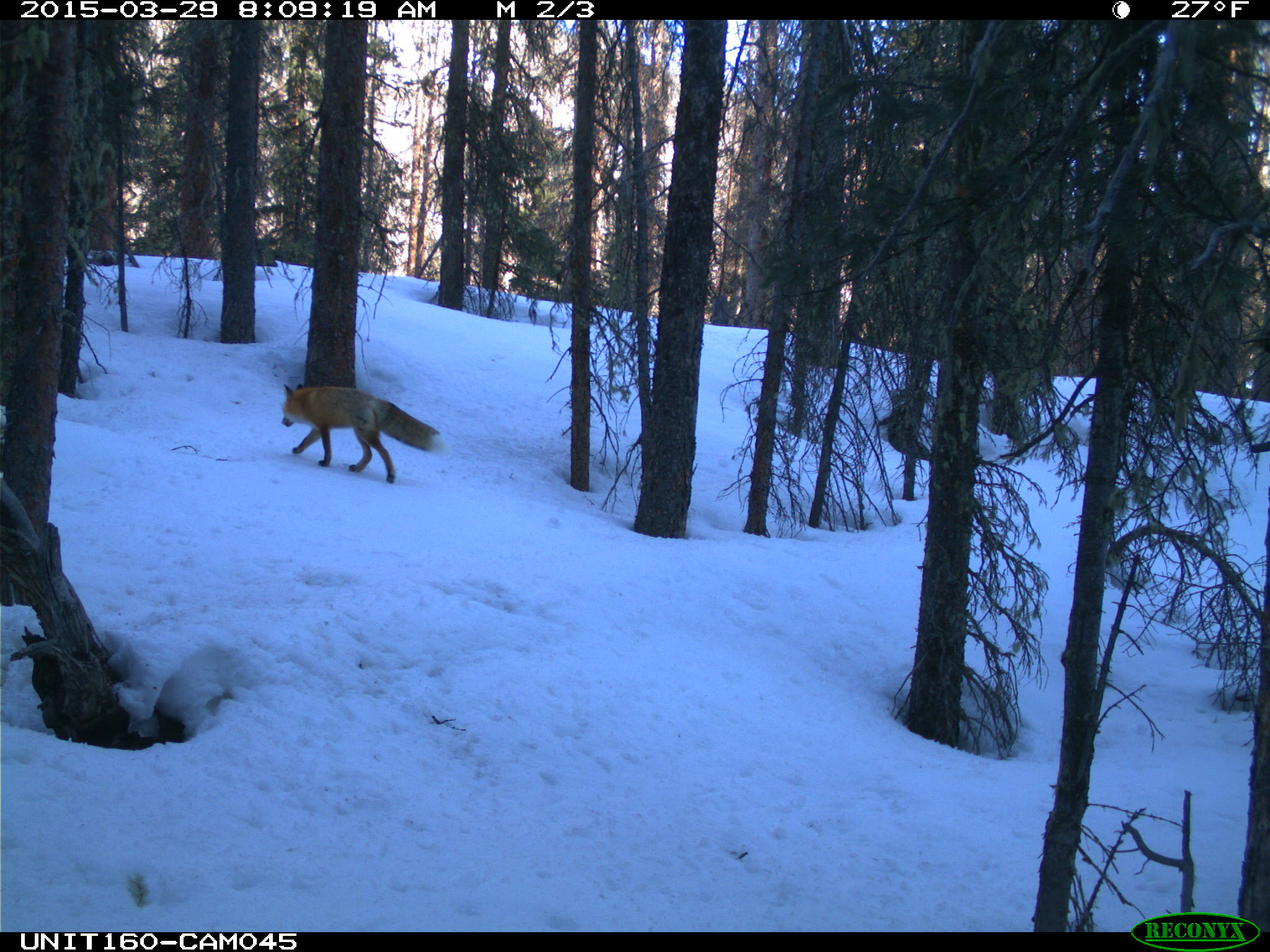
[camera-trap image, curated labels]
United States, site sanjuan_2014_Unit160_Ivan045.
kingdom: Animalia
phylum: Chordata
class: Mammalia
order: Carnivora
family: Canidae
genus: Vulpes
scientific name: Vulpes vulpes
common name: red fox